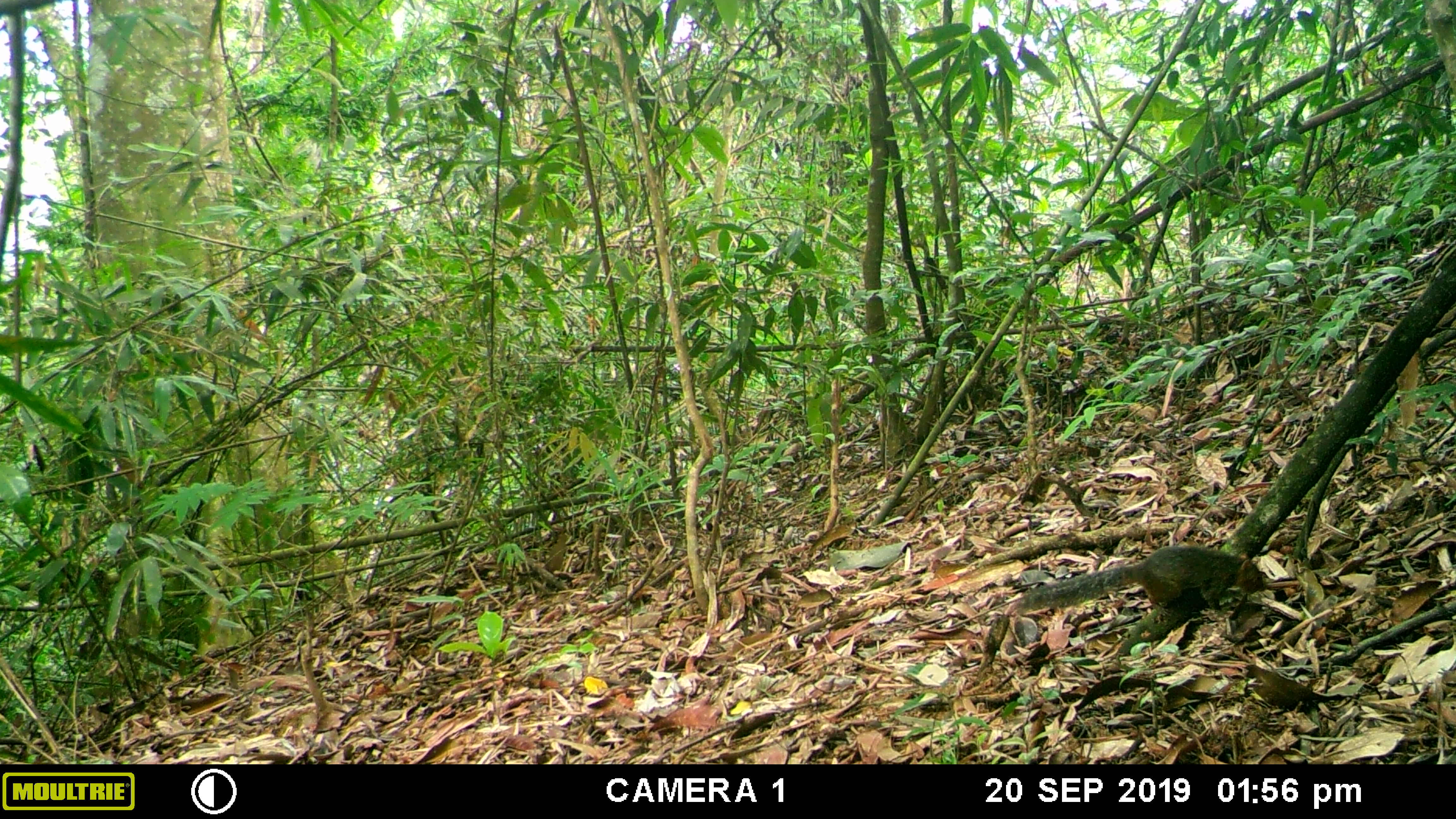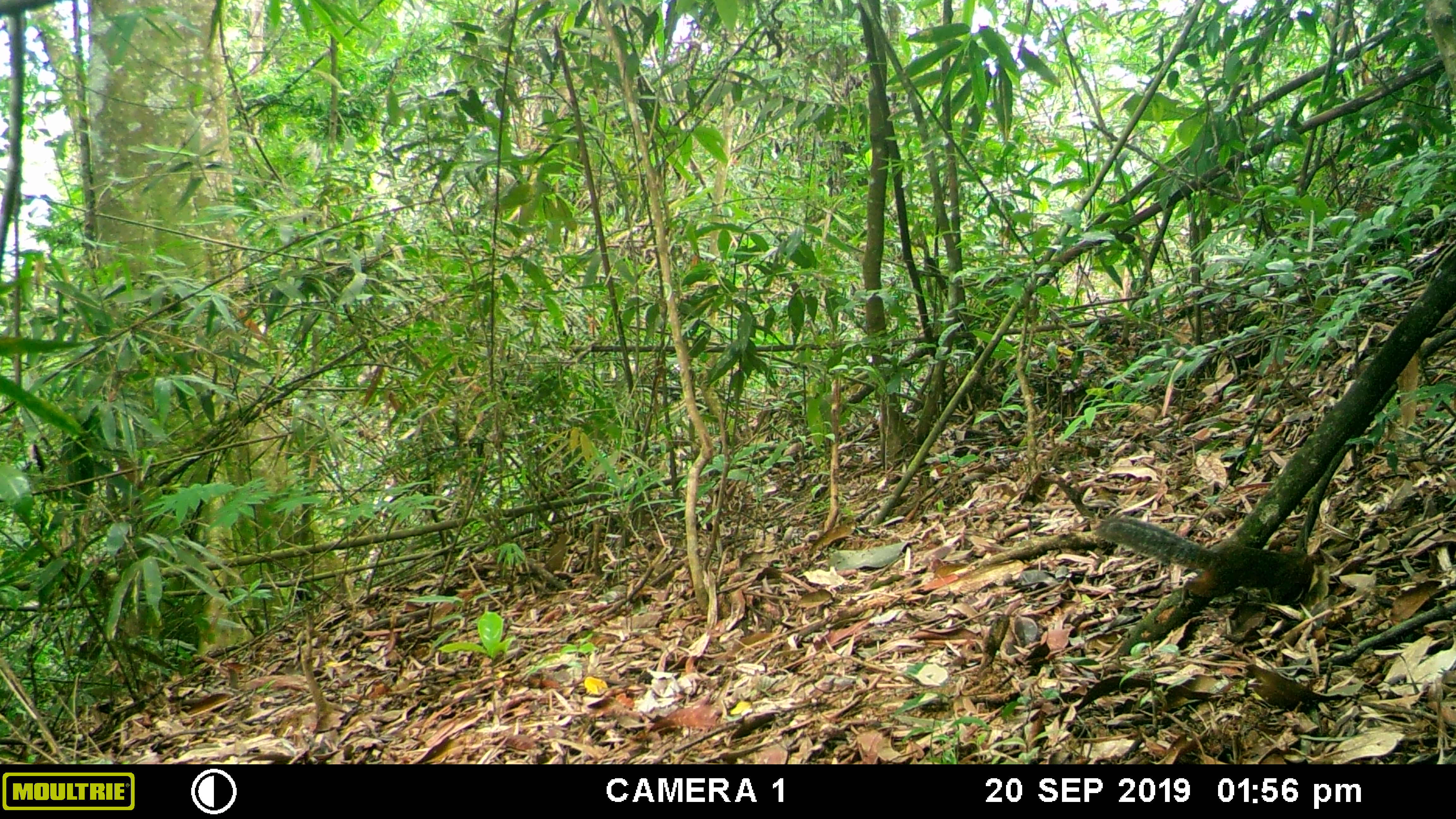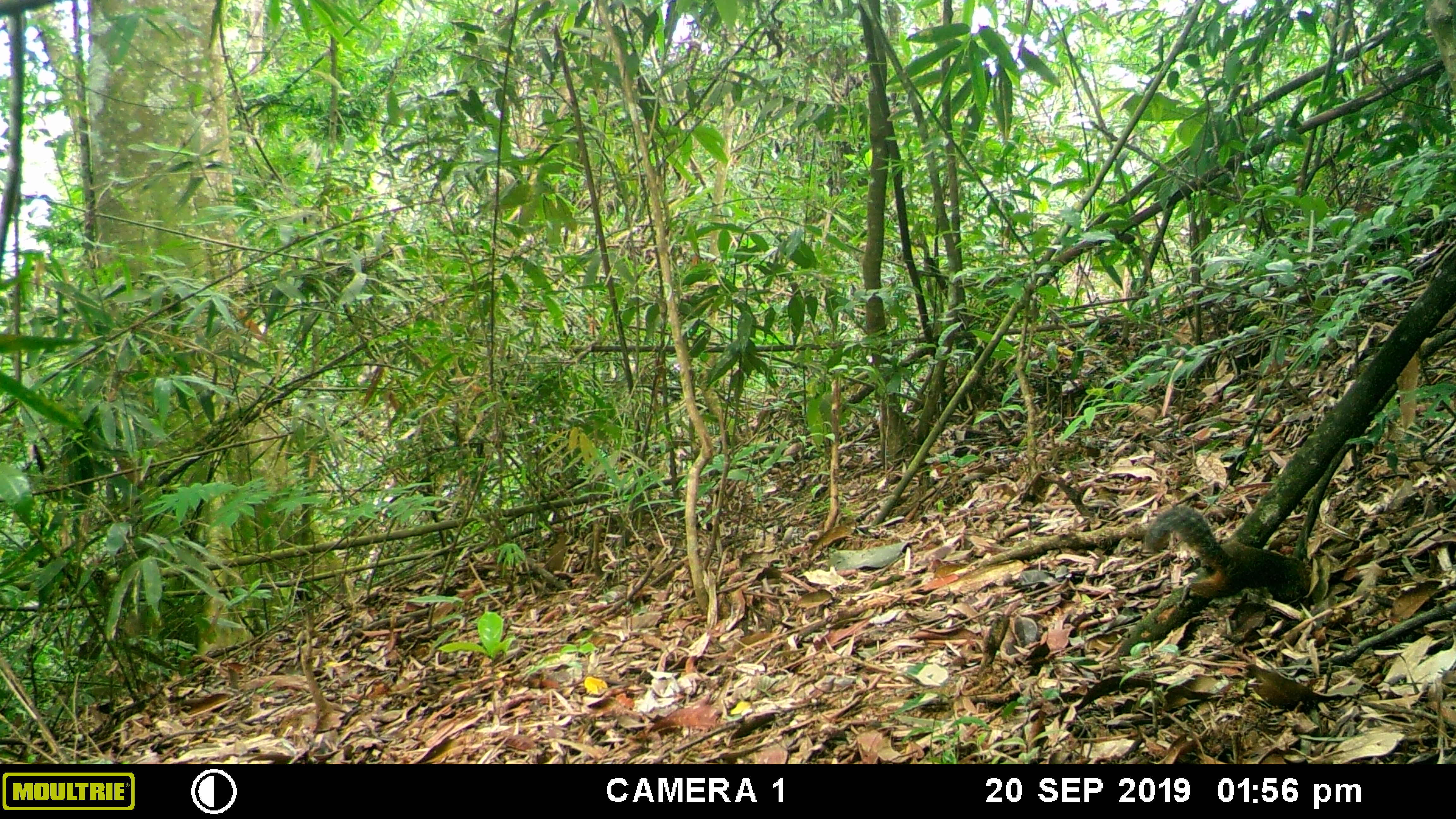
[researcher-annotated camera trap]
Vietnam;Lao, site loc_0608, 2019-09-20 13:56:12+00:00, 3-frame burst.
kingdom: Animalia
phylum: Chordata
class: Mammalia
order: Rodentia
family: Sciuridae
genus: Dremomys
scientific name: Dremomys rufigenis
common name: red-cheeked squirrel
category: red cheeked squirrel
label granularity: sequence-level